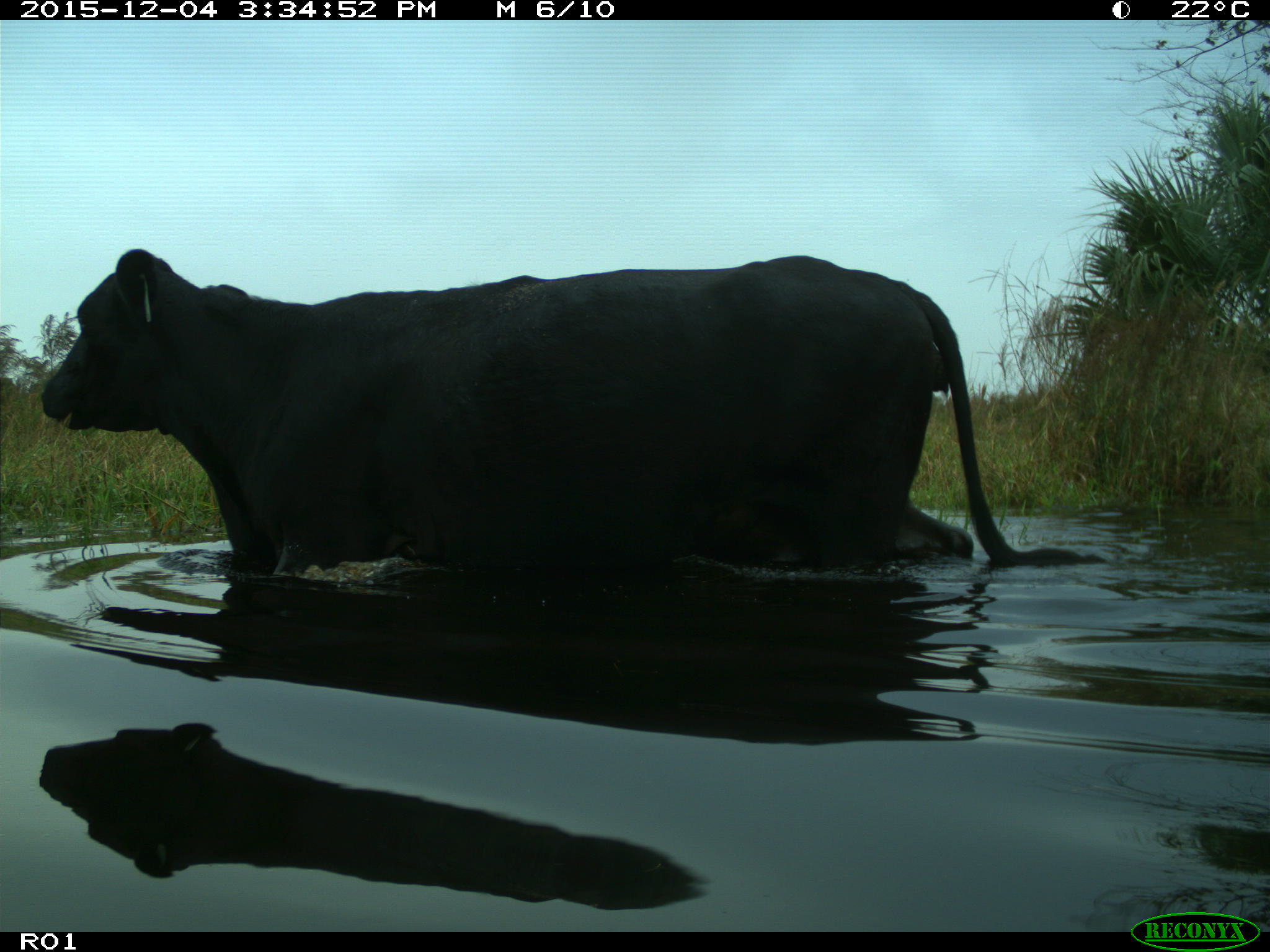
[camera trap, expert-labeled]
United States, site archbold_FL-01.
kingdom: Animalia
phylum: Chordata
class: Mammalia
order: Artiodactyla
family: Bovidae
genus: Bos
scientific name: Bos taurus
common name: domestic cow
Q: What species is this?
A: Bos taurus (domestic cow).